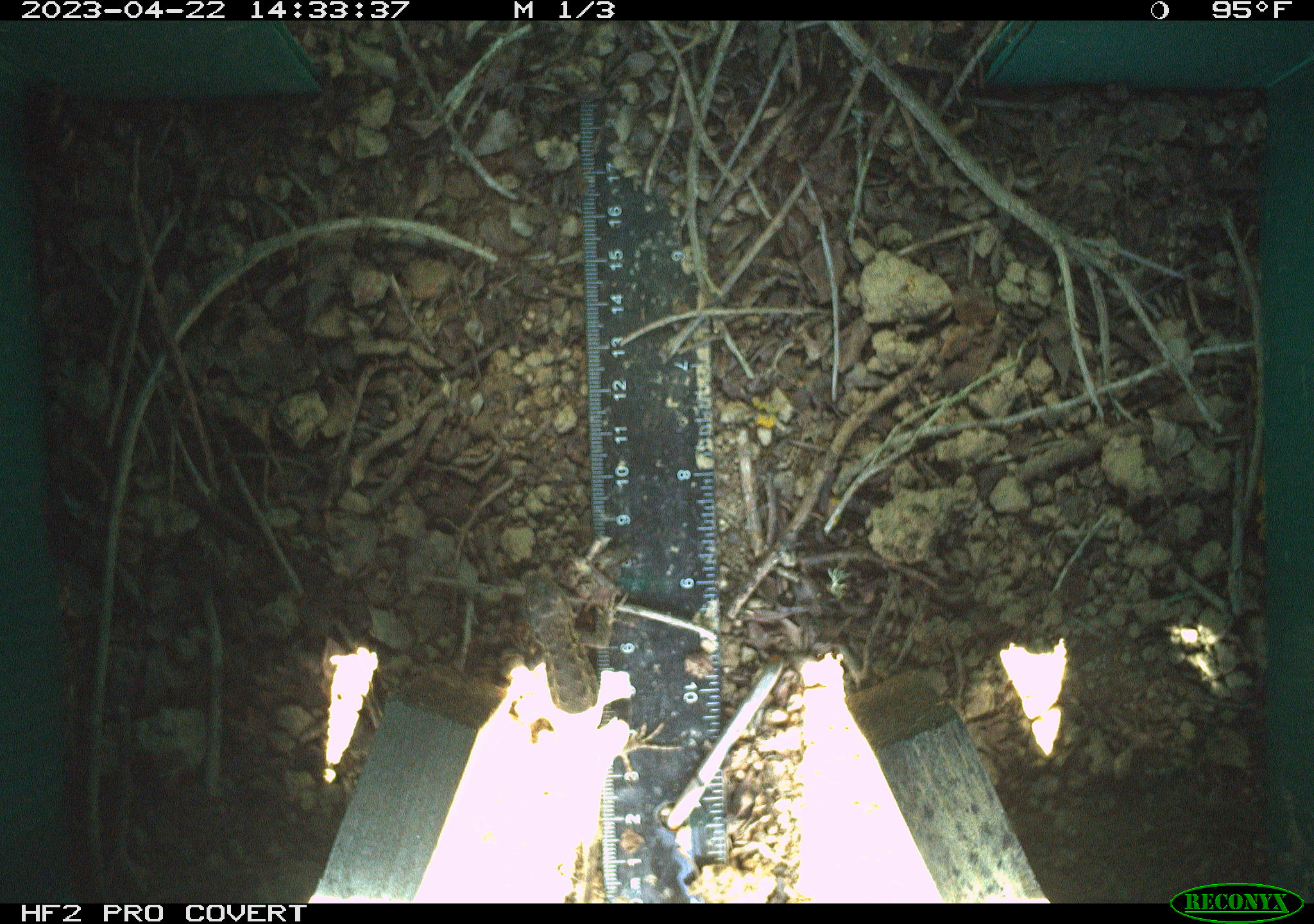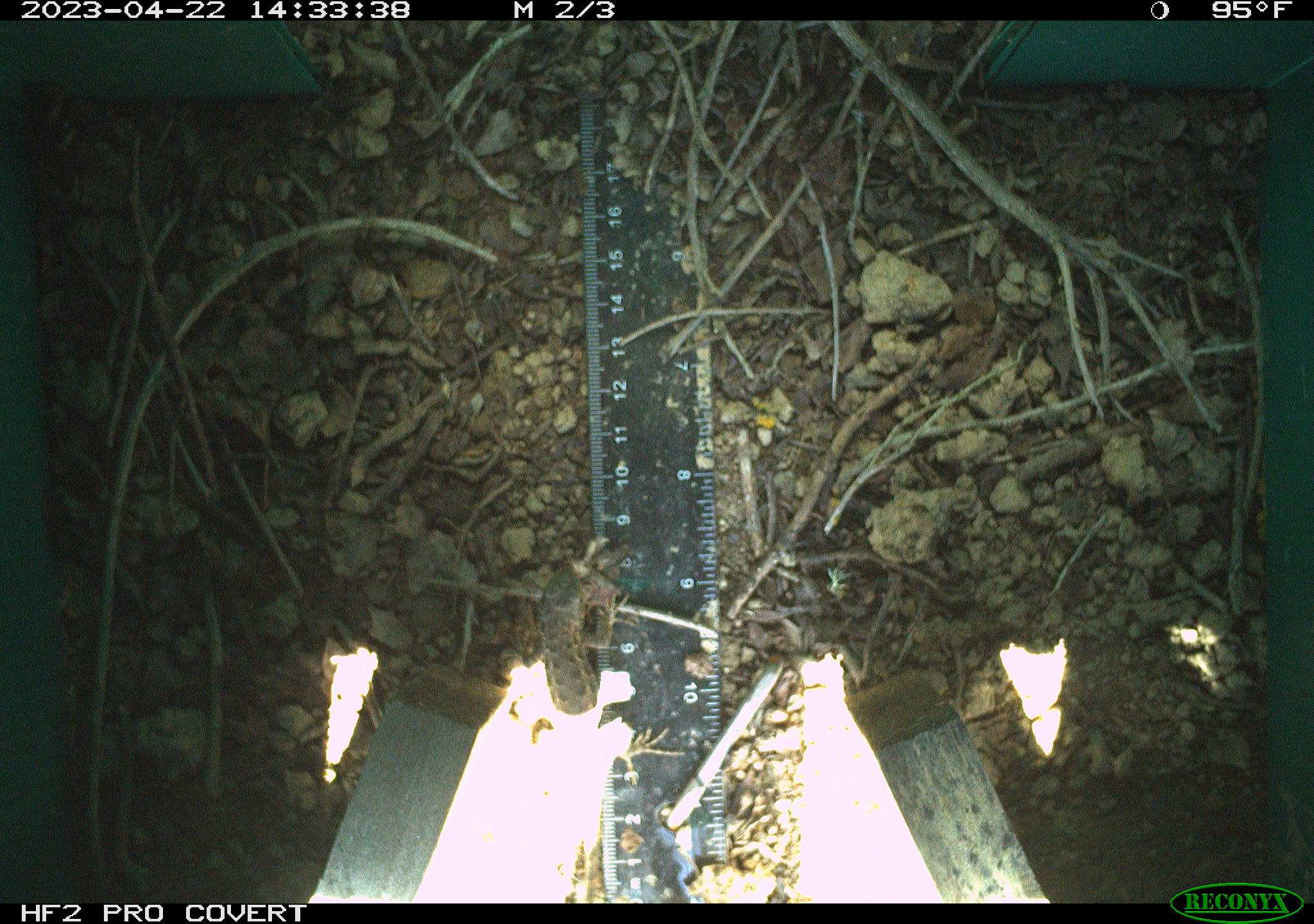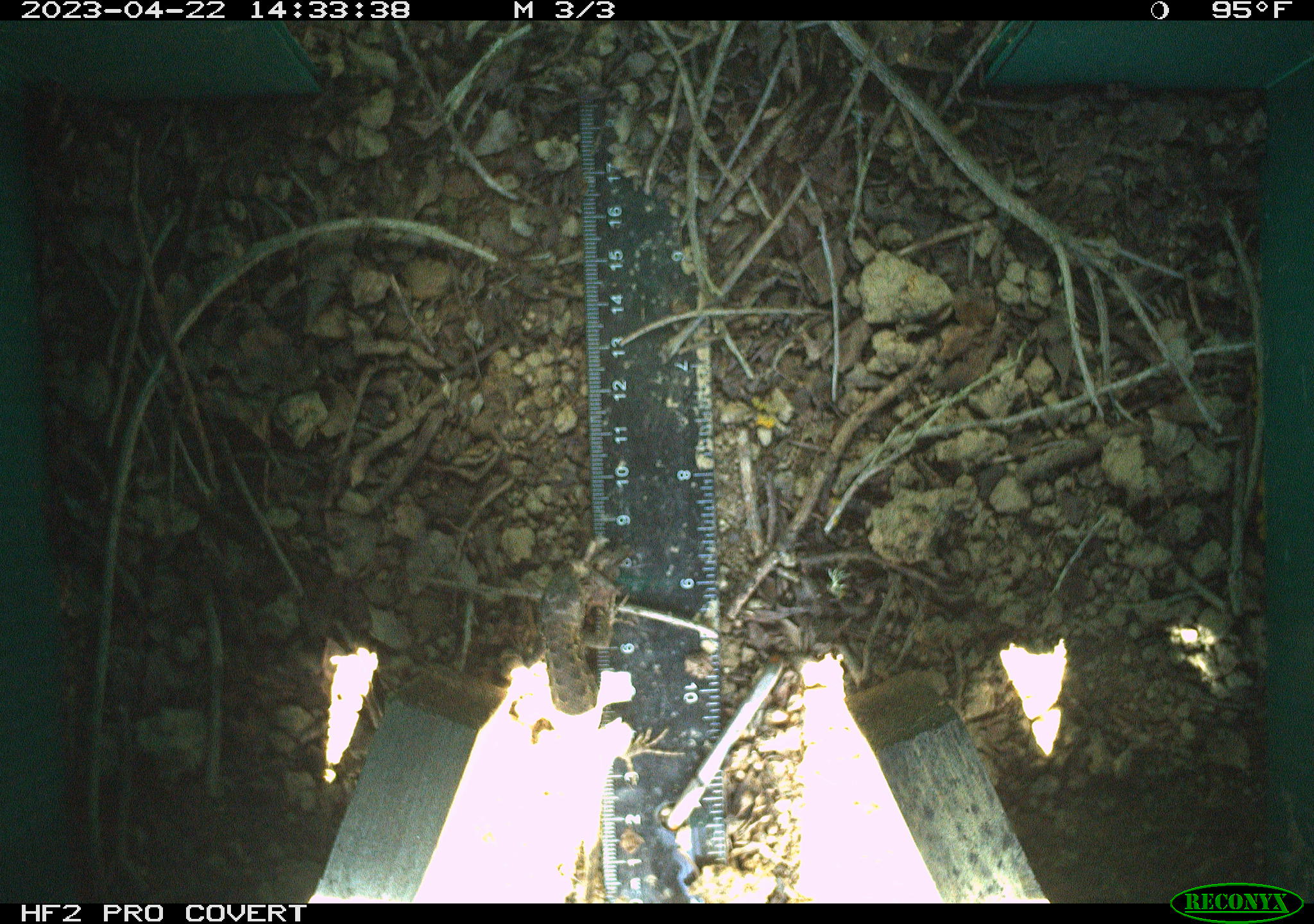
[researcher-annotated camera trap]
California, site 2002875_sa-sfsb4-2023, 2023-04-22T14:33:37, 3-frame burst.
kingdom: Animalia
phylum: Chordata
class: Reptilia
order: Squamata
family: Phrynosomatidae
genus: Sceloporus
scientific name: Sceloporus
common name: spiny lizards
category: sceloporus species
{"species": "sceloporus species (spiny lizards) (Sceloporus)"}